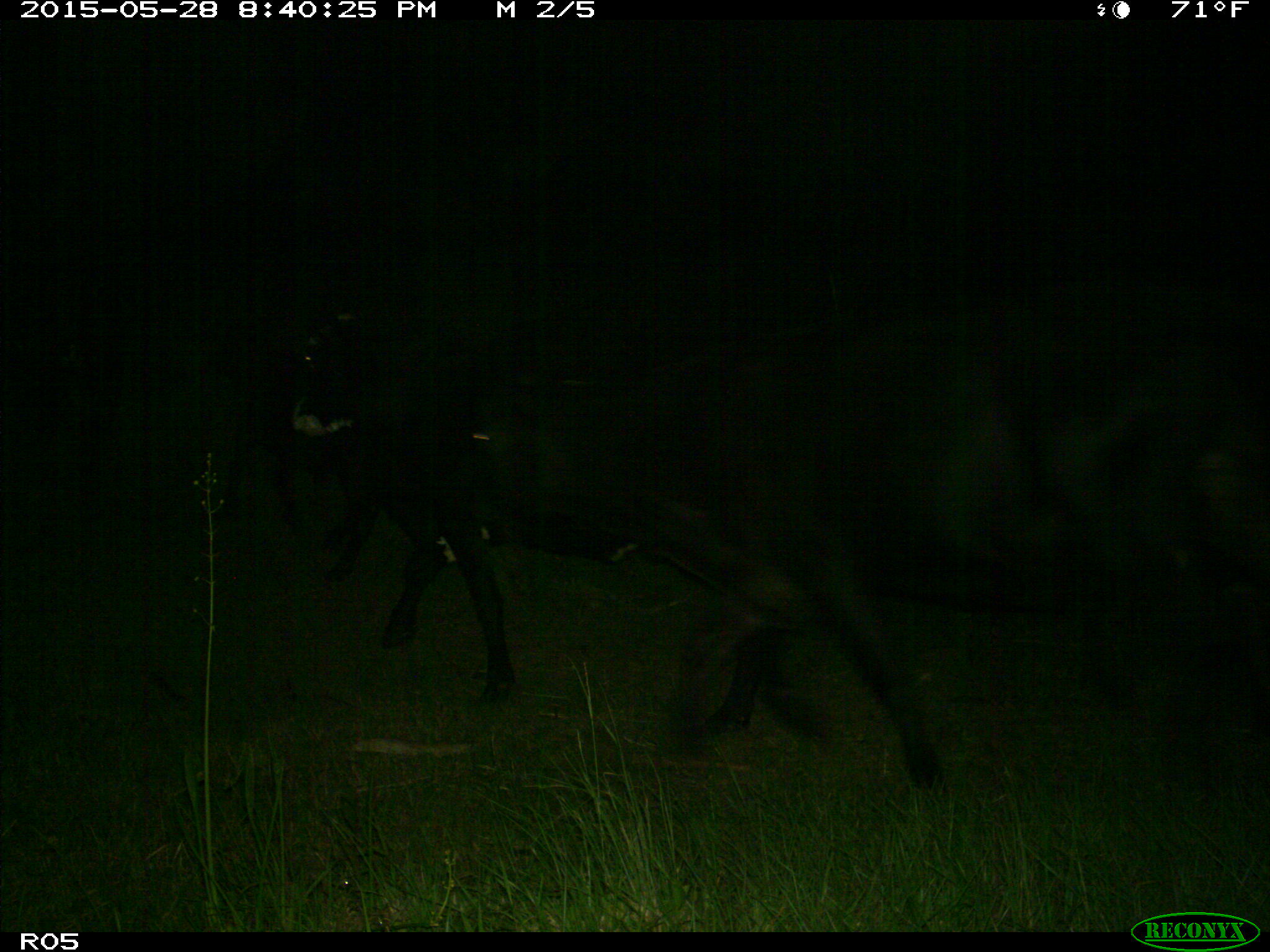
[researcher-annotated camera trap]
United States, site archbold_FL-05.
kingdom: Animalia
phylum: Chordata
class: Mammalia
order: Artiodactyla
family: Bovidae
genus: Bos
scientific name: Bos taurus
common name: domestic cow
Bos taurus (domestic cow).